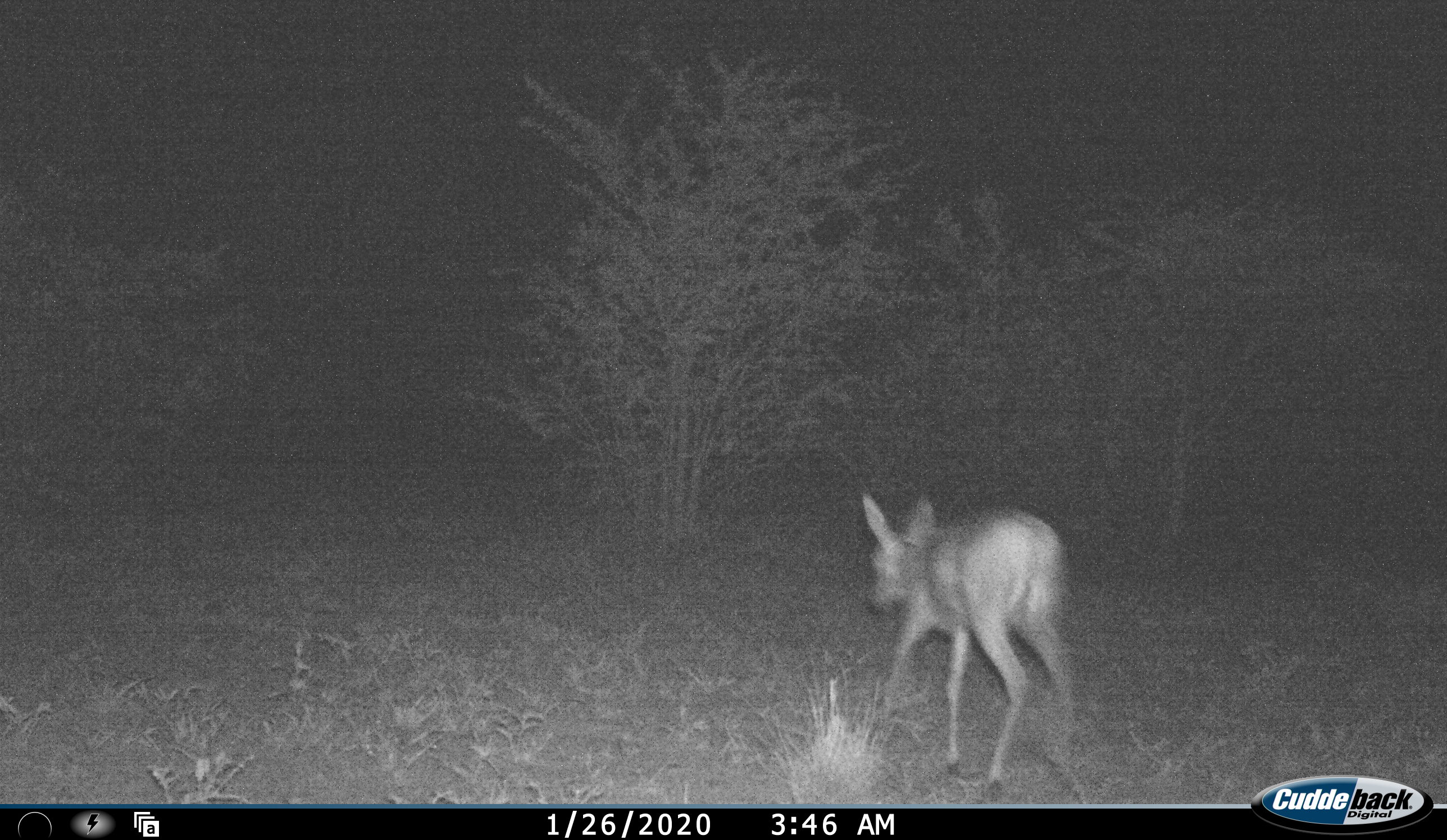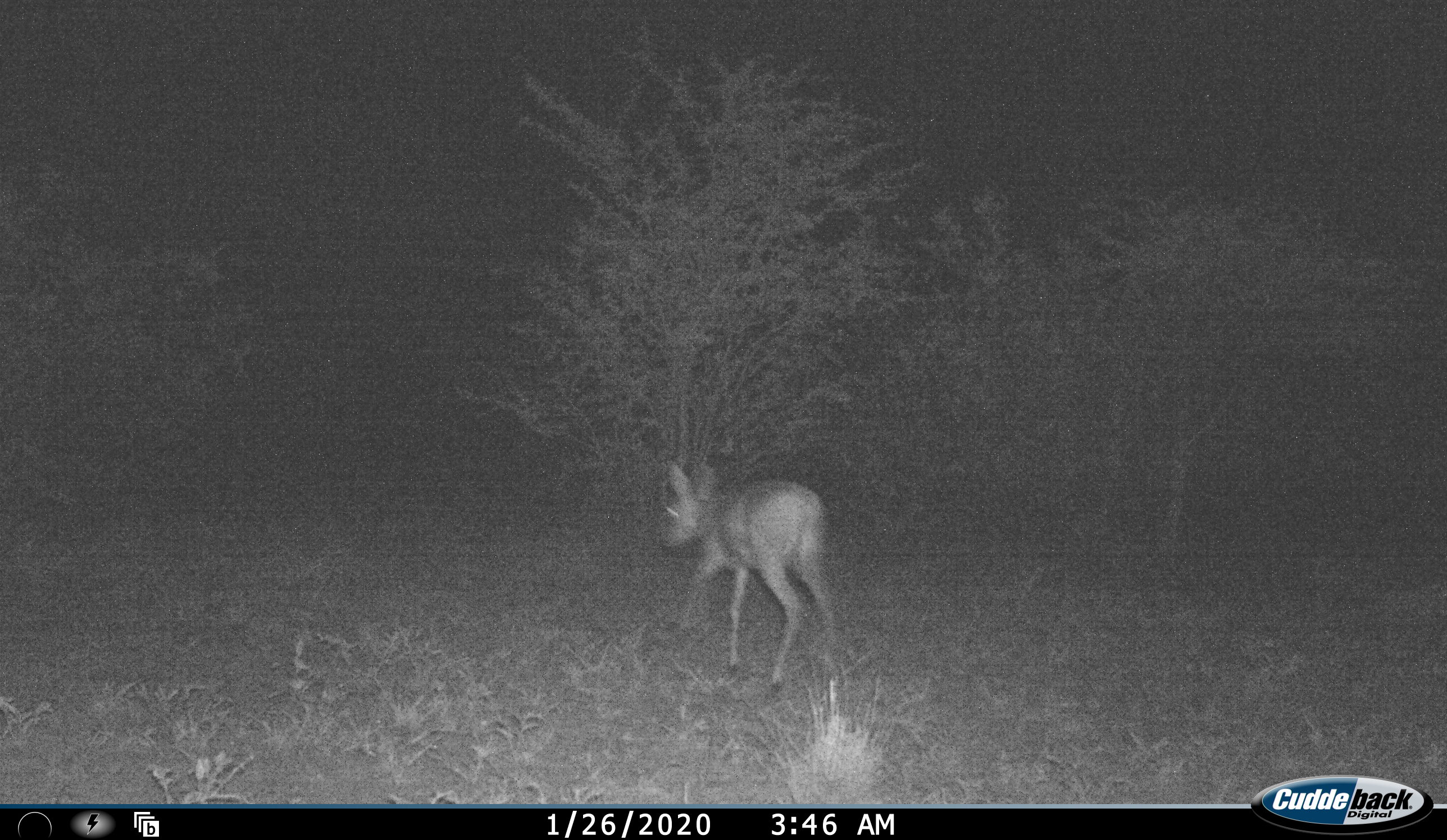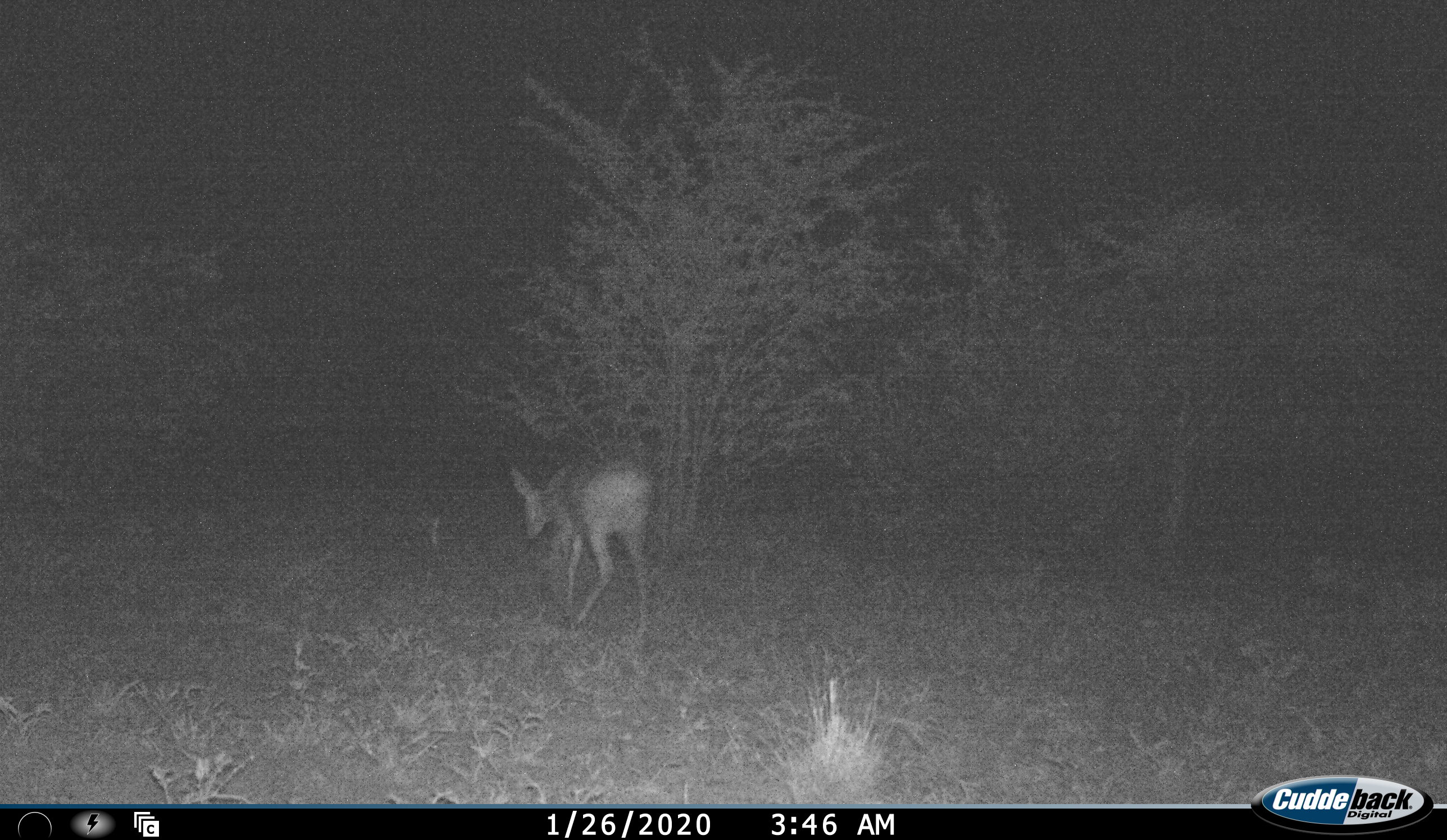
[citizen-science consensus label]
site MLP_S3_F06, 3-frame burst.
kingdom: Animalia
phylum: Chordata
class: Mammalia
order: Artiodactyla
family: Bovidae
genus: Sylvicapra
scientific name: Sylvicapra grimmia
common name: common duiker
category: duikercommongrey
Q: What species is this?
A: Duikercommongrey (common duiker) (Sylvicapra grimmia).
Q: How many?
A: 1.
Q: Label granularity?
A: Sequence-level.